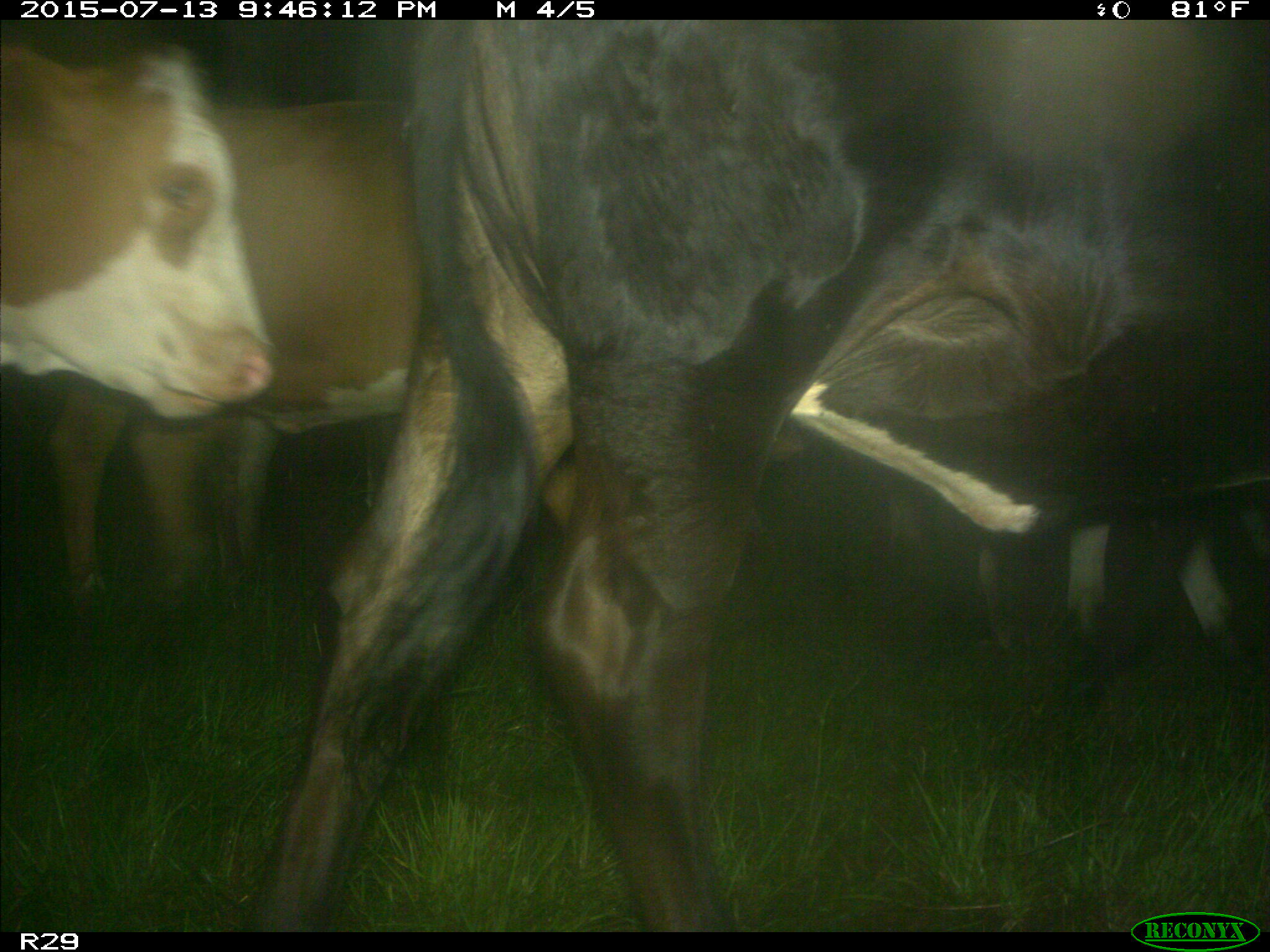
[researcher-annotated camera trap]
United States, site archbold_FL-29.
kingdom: Animalia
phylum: Chordata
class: Mammalia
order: Artiodactyla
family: Bovidae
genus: Bos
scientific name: Bos taurus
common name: domestic cow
Bos taurus (domestic cow).